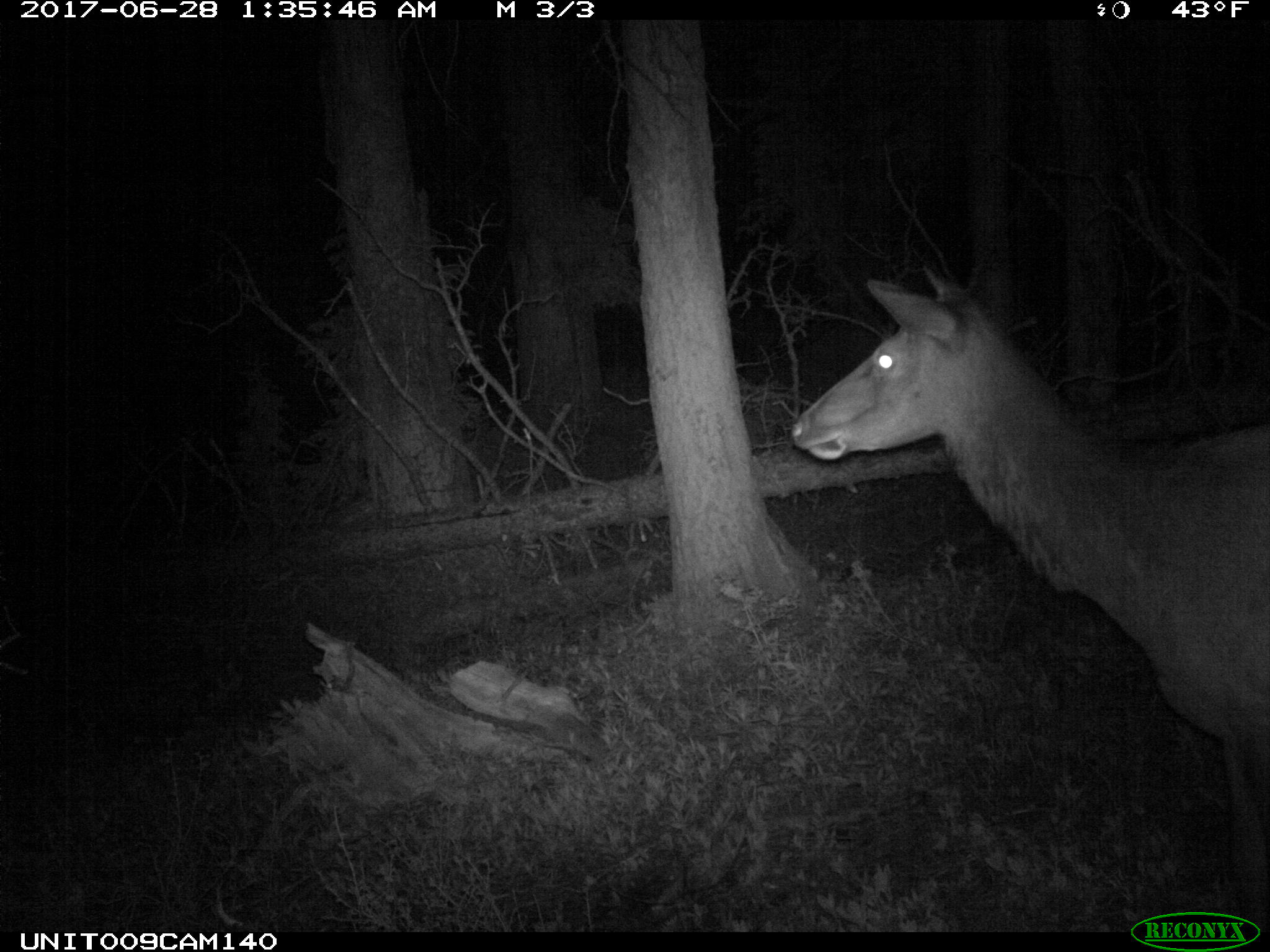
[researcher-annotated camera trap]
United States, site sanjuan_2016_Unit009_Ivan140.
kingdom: Animalia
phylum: Chordata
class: Mammalia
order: Artiodactyla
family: Cervidae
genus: Cervus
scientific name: Cervus elaphus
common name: red deer